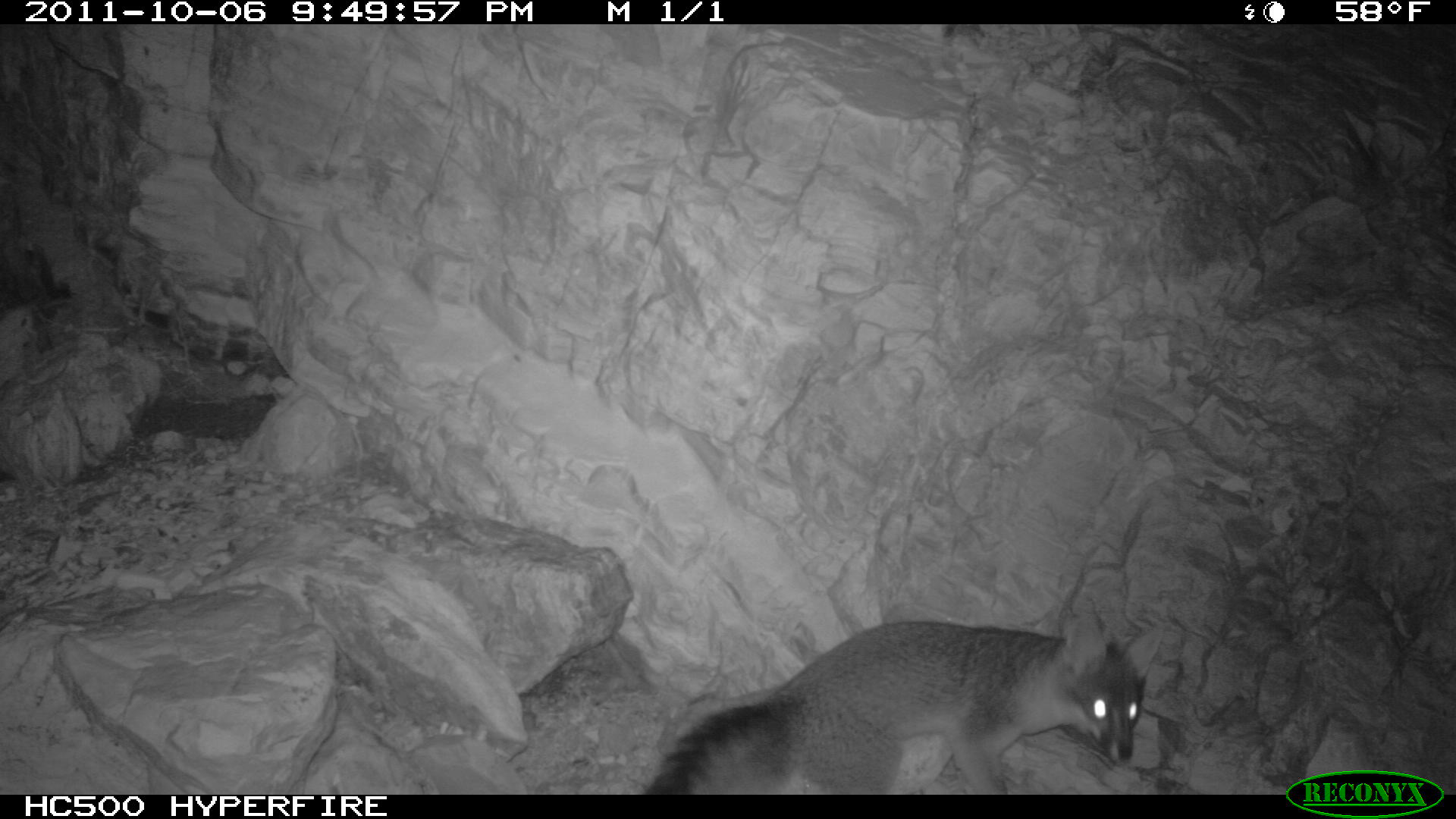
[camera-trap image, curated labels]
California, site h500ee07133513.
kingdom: Animalia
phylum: Chordata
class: Mammalia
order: Carnivora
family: Canidae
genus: Urocyon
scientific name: Urocyon littoralis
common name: island fox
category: fox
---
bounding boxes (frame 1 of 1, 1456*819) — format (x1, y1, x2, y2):
fox: (642, 617, 1164, 795)